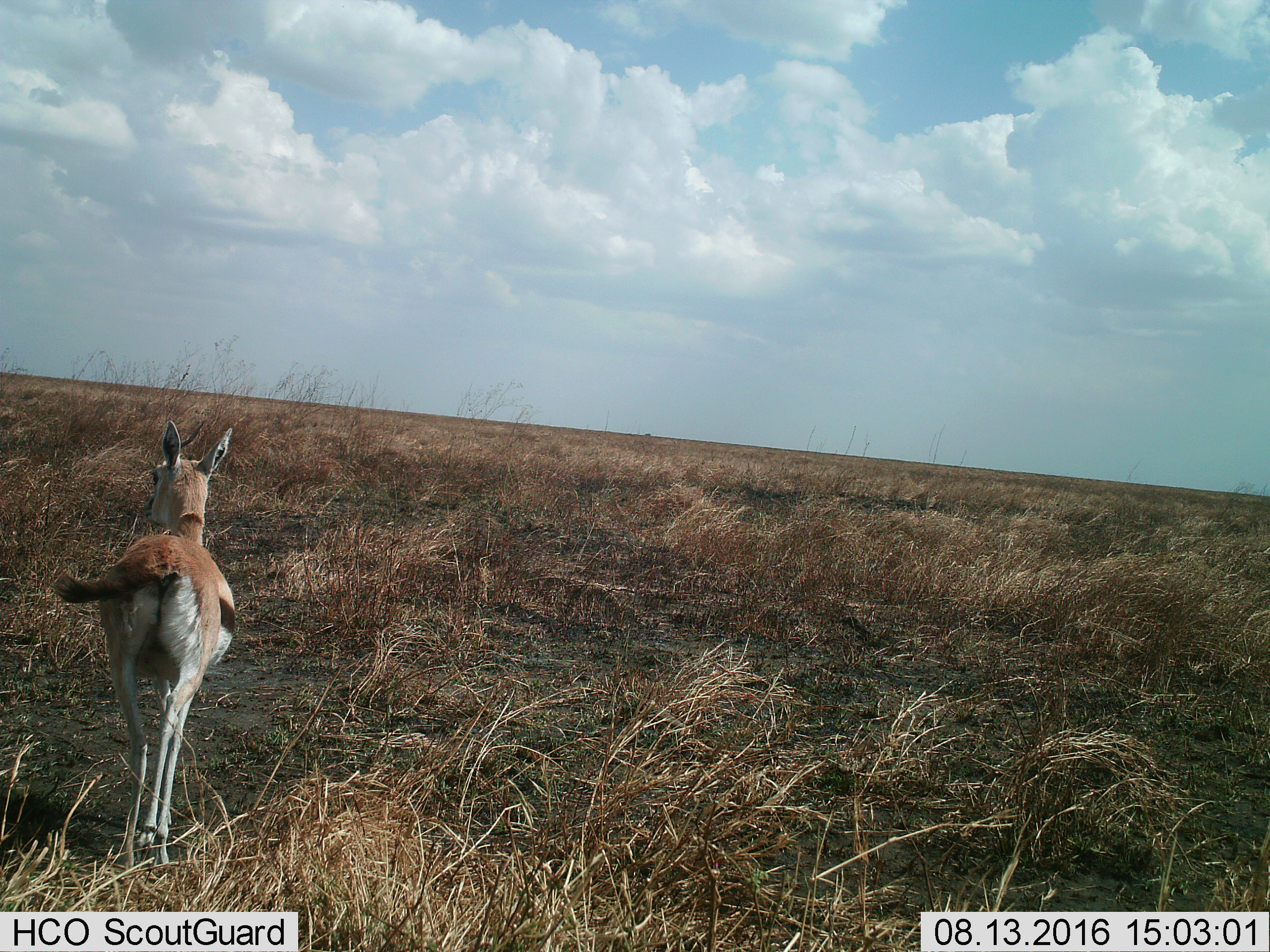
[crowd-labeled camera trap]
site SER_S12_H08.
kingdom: Animalia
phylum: Chordata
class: Mammalia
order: Artiodactyla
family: Bovidae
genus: Eudorcas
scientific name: Eudorcas thomsonii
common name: thomson's gazelle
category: gazellethomsons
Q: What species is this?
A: Gazellethomsons (thomson's gazelle) (Eudorcas thomsonii).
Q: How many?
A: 1.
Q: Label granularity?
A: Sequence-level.